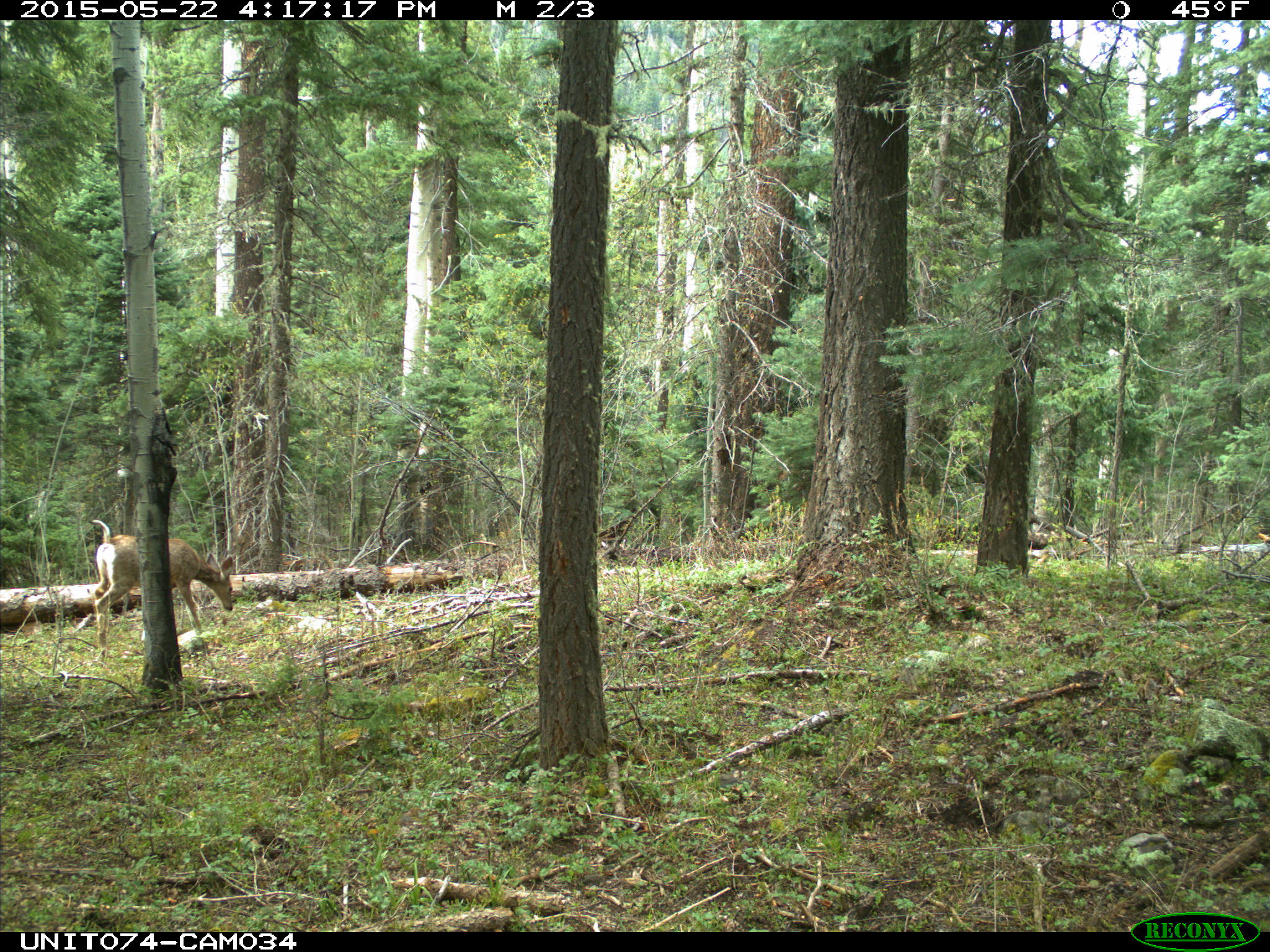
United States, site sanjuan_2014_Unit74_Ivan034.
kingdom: Animalia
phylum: Chordata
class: Mammalia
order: Artiodactyla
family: Cervidae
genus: Odocoileus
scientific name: Odocoileus hemionus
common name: mule deer